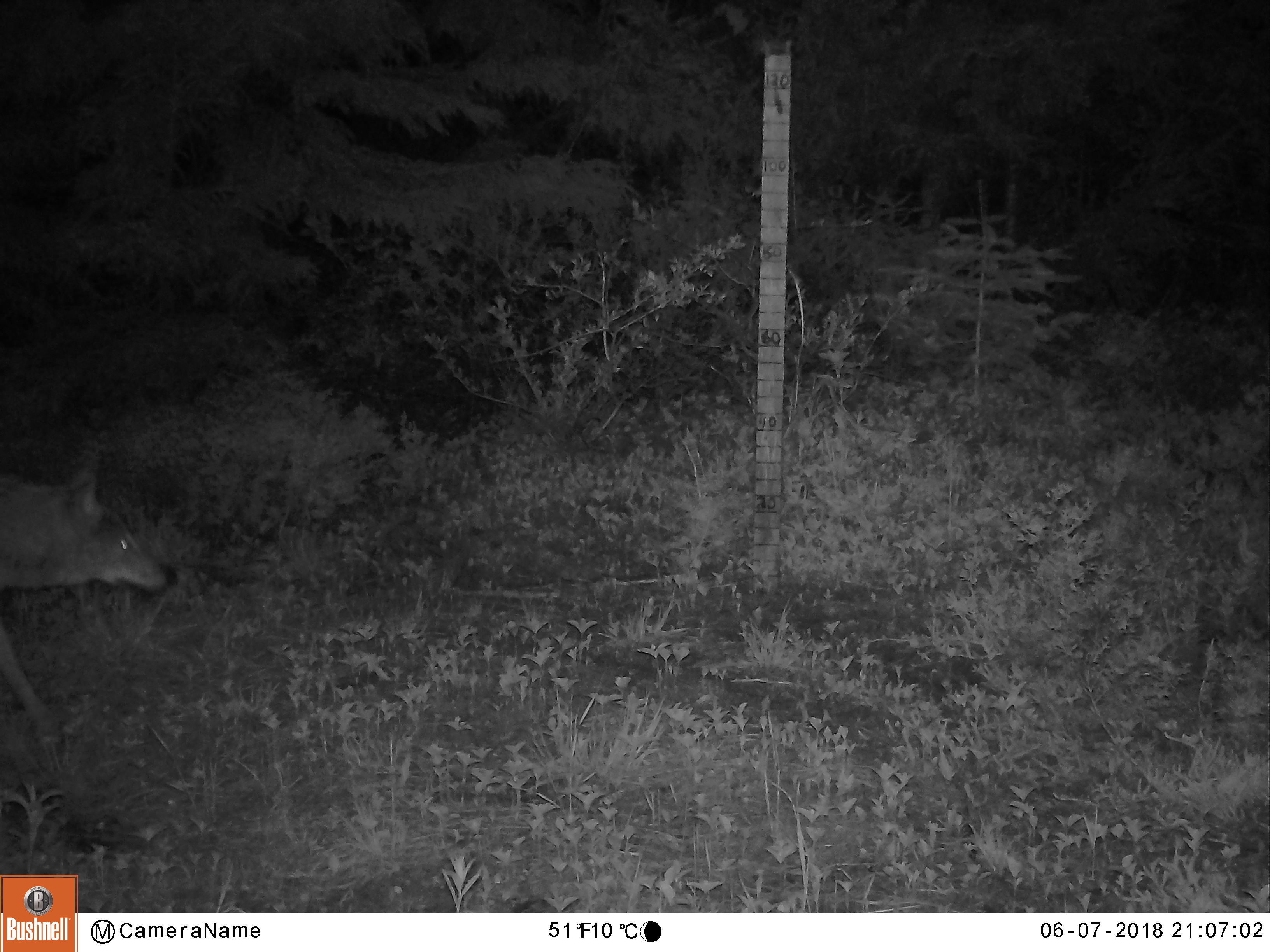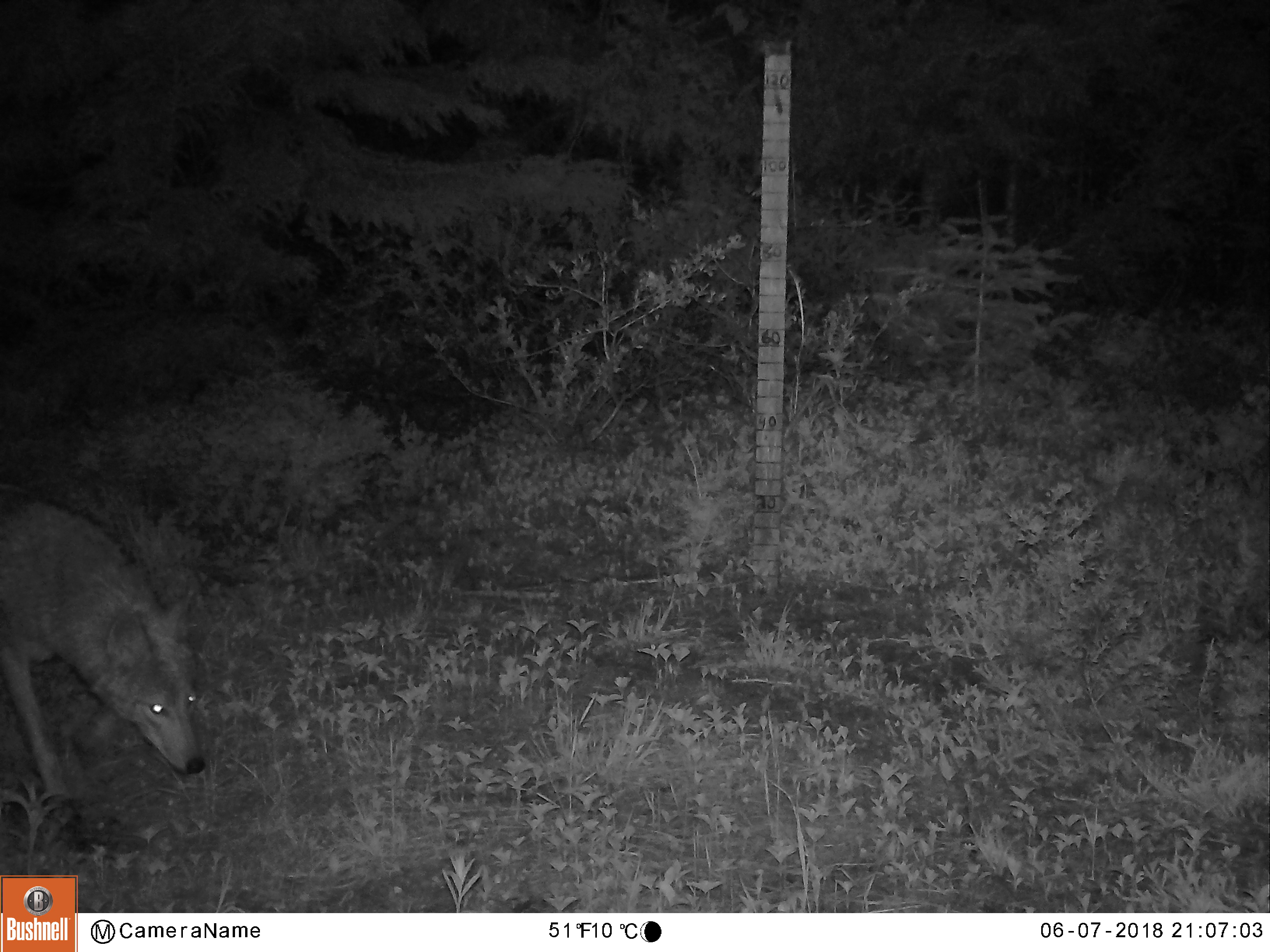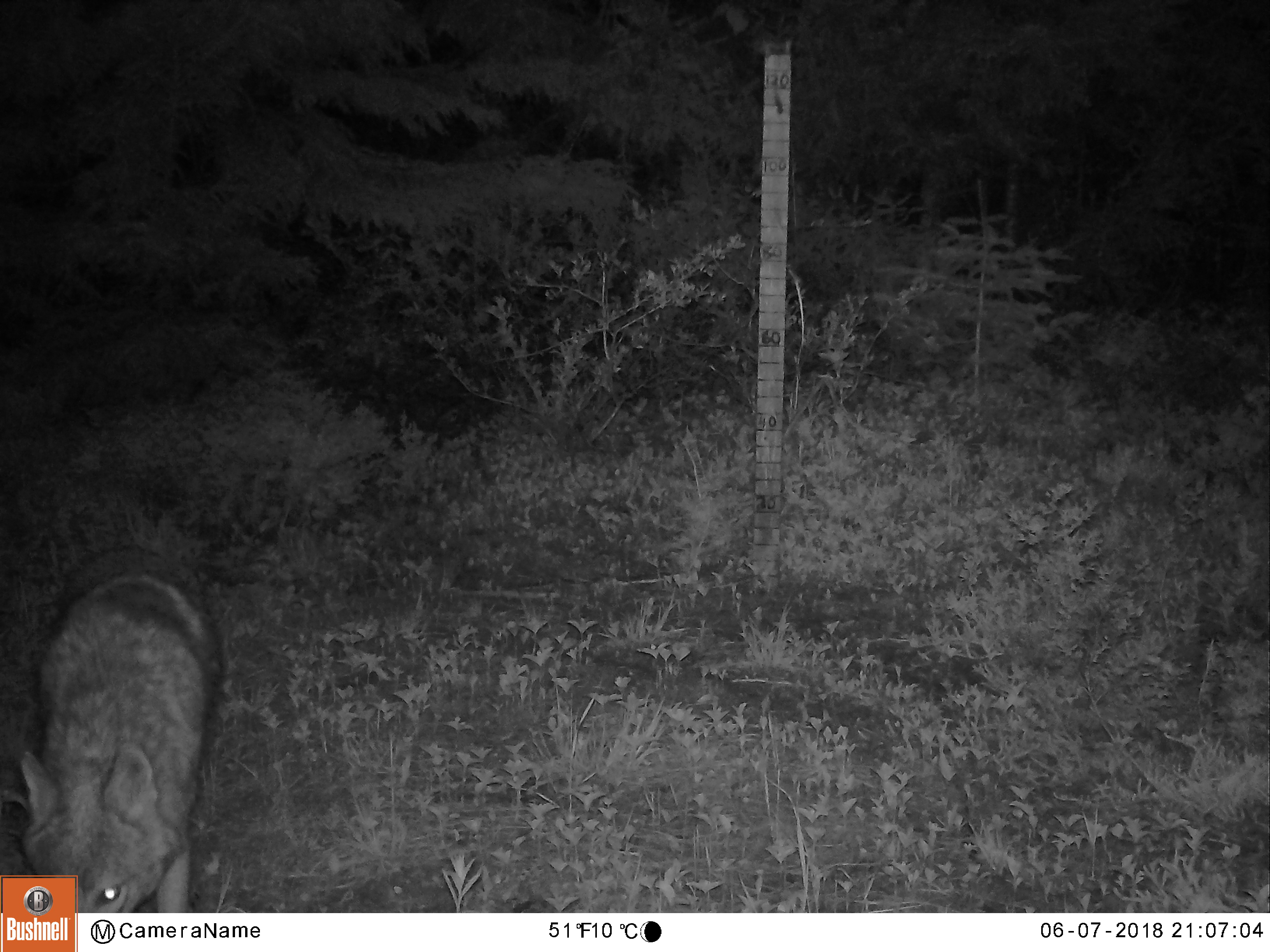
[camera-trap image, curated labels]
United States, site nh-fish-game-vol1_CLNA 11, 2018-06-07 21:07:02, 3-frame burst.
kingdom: Animalia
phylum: Chordata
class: Mammalia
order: Carnivora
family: Canidae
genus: Canis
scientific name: Canis latrans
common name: coyote